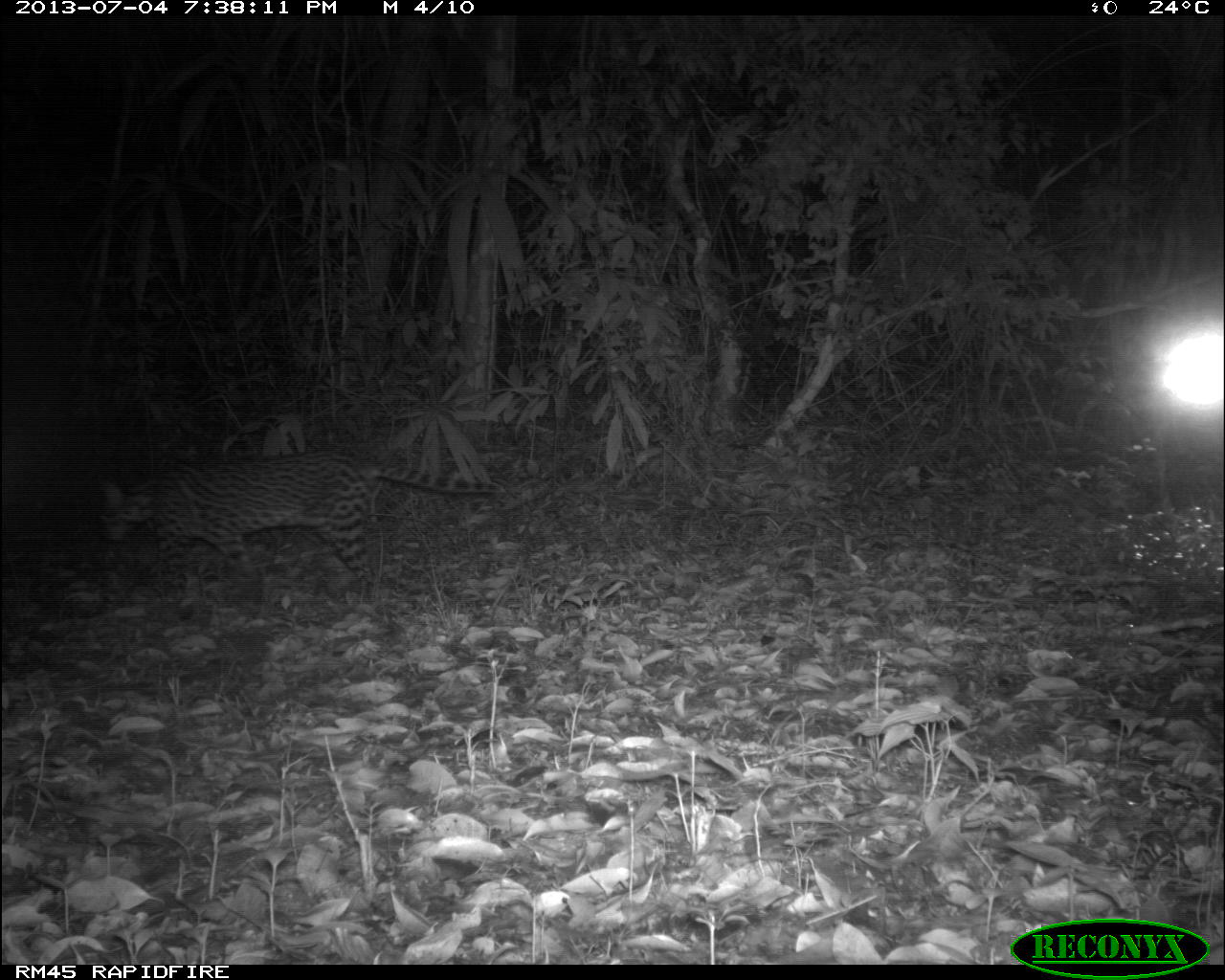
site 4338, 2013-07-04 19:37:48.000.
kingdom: Animalia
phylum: Chordata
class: Mammalia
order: Carnivora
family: Felidae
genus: Leopardus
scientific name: Leopardus pardalis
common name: ocelot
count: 1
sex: female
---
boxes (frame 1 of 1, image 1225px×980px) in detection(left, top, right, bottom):
leopardus pardalis: detection(97, 447, 504, 603)